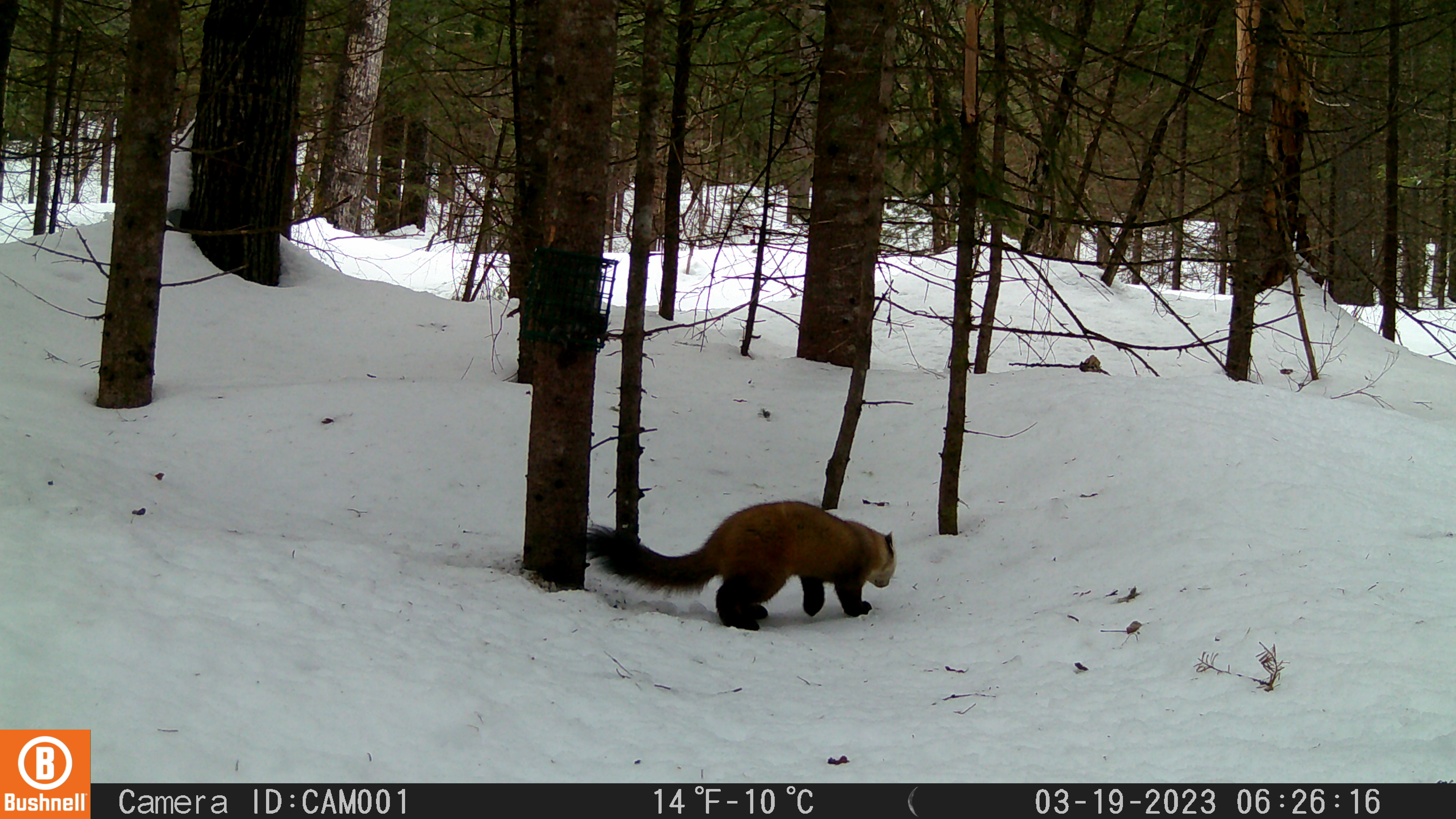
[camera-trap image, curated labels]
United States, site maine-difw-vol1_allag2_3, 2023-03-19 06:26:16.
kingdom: Animalia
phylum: Chordata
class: Mammalia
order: Carnivora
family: Mustelidae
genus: Martes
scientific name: Martes americana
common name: american marten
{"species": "american marten (Martes americana)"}